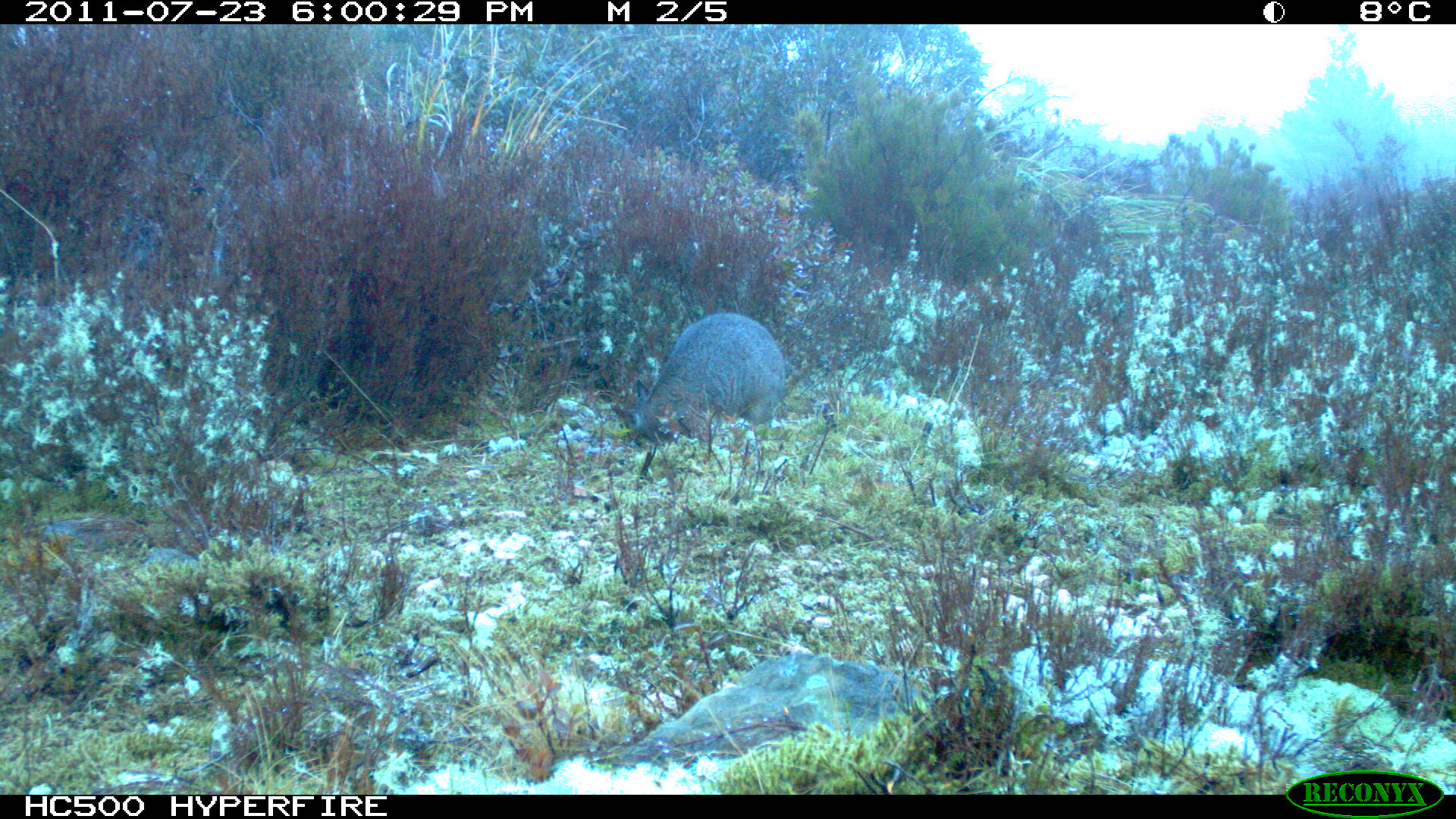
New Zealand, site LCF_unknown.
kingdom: Animalia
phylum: Chordata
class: Mammalia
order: Diprotodontia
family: Macropodidae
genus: Notamacropus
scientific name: Notamacropus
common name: wallaby